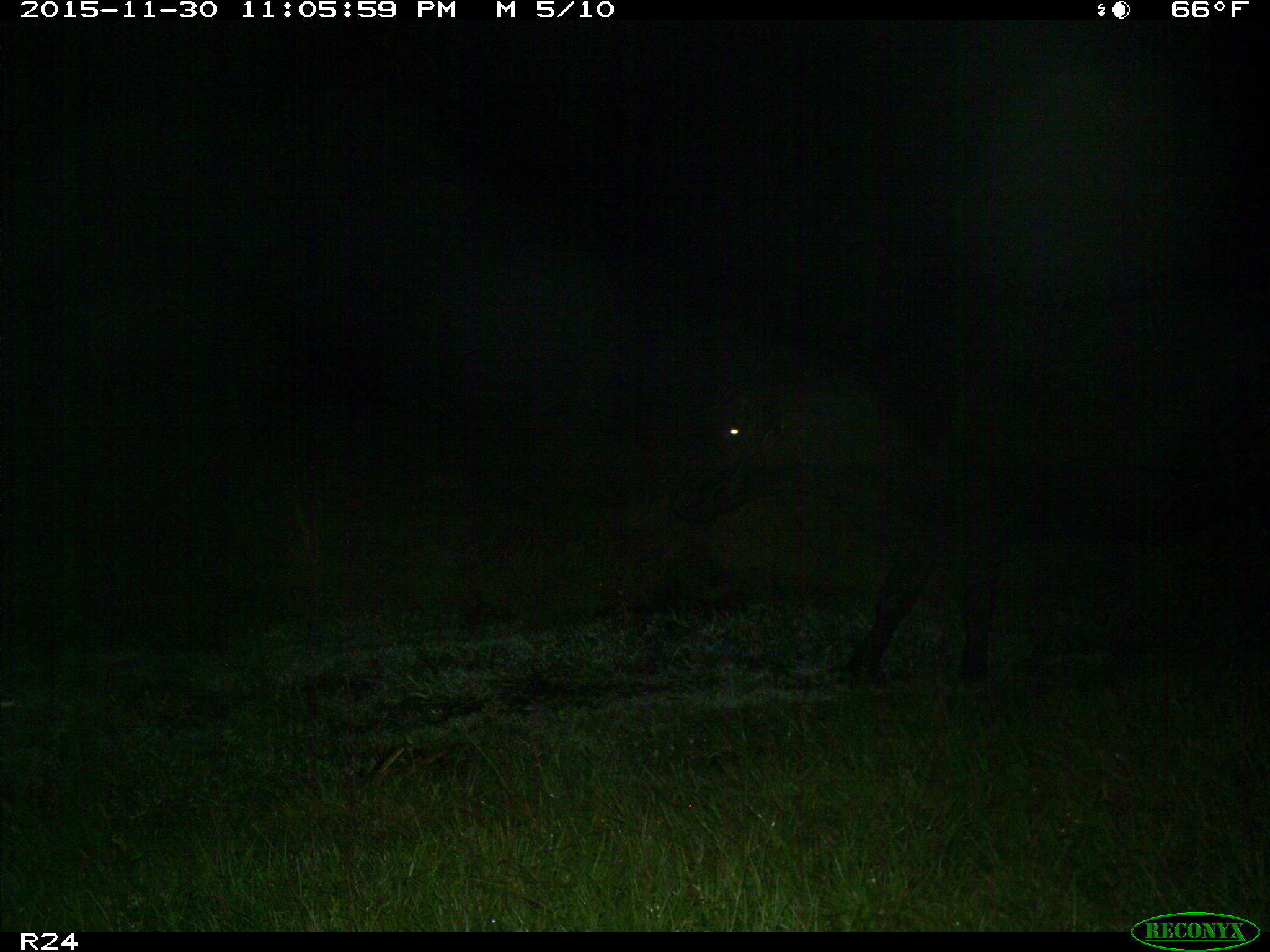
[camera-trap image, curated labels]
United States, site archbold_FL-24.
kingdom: Animalia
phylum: Chordata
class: Mammalia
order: Artiodactyla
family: Bovidae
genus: Bos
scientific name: Bos taurus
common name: domestic cow